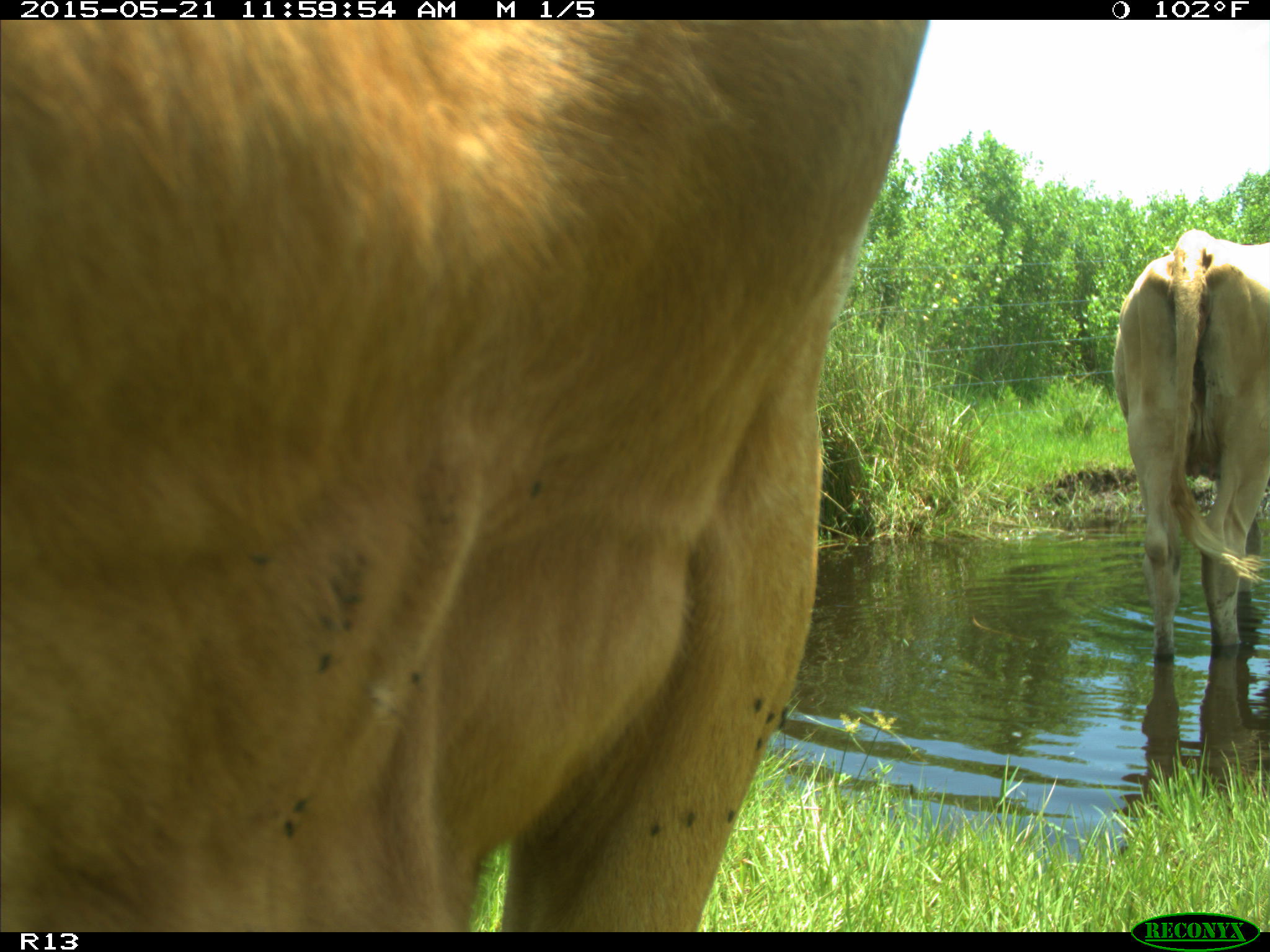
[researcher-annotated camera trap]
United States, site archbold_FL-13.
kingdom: Animalia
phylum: Chordata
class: Mammalia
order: Artiodactyla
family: Bovidae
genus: Bos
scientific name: Bos taurus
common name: domestic cow